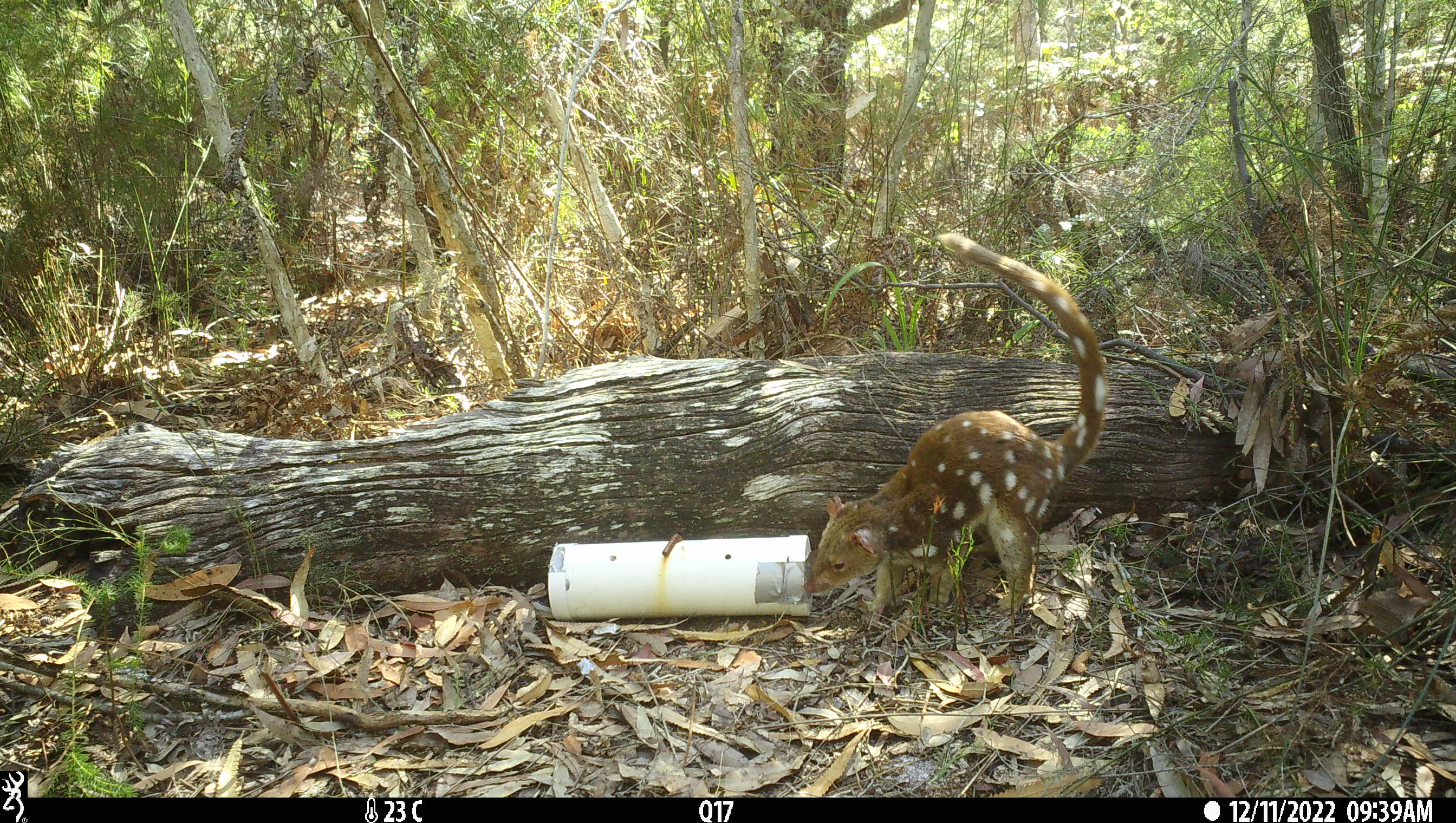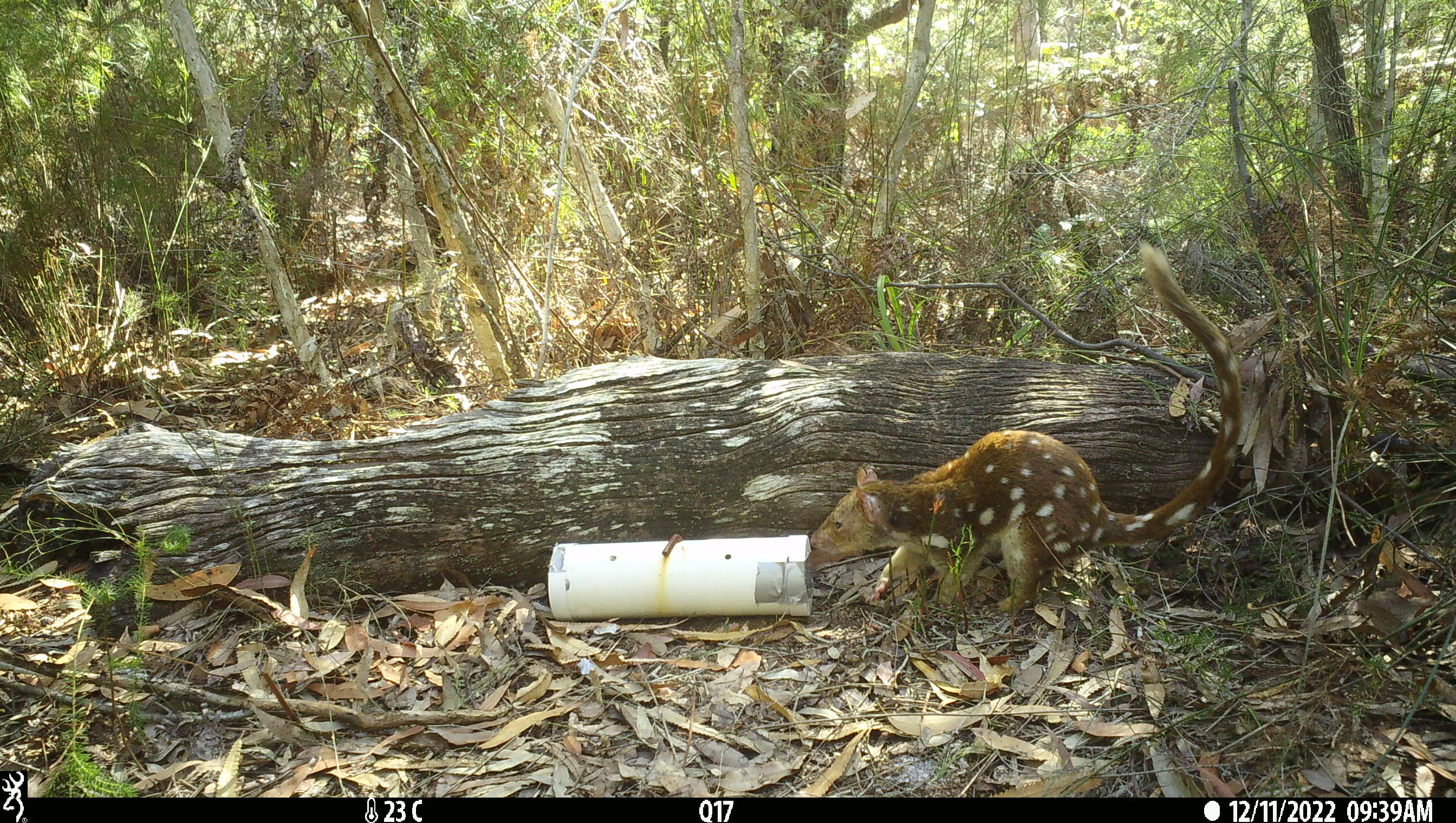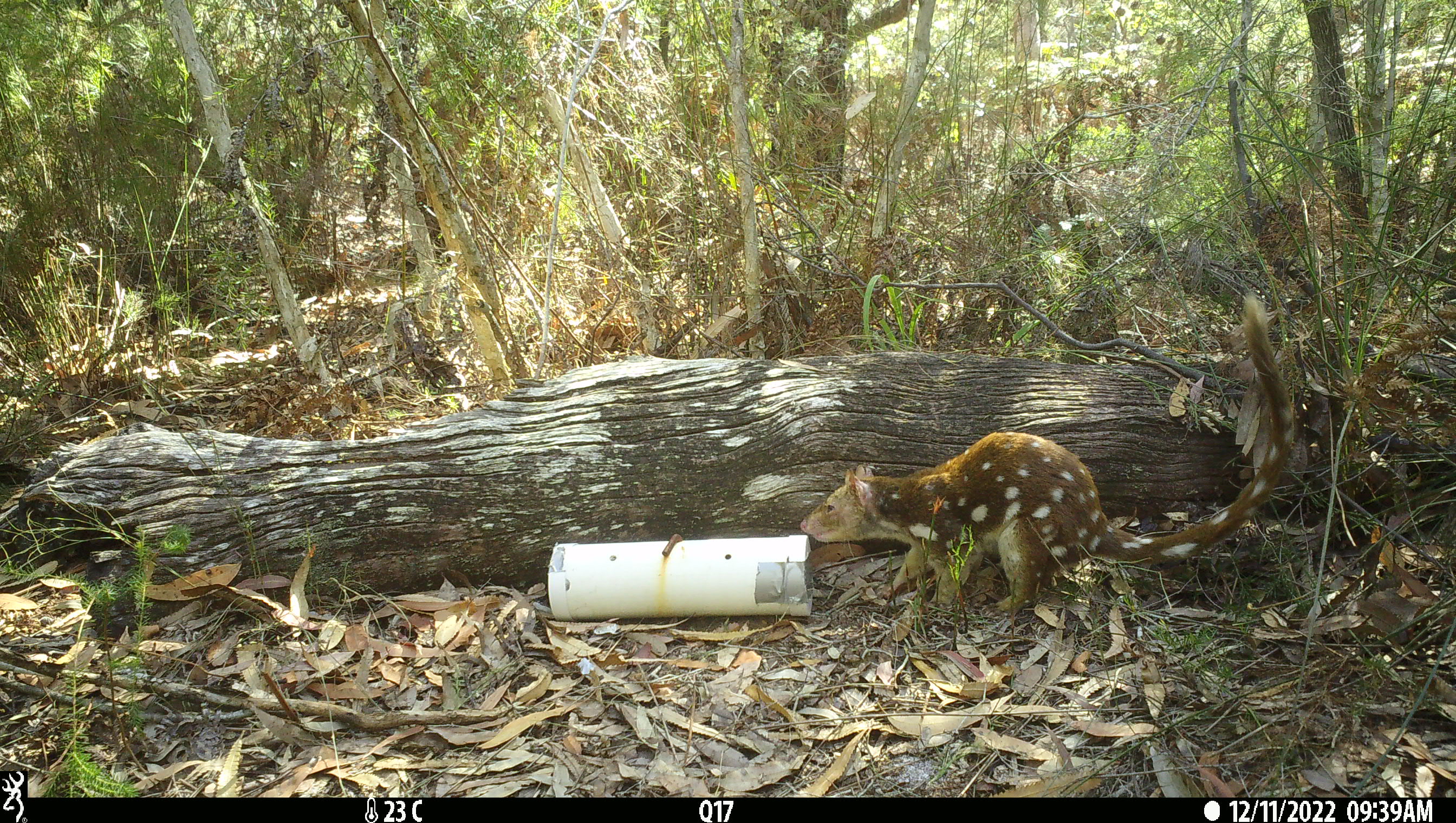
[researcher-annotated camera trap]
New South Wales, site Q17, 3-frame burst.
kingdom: Animalia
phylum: Chordata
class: Mammalia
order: Dasyuromorphia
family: Dasyuridae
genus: Dasyurus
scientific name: Dasyurus maculatus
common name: spotted-tailed quoll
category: quoll